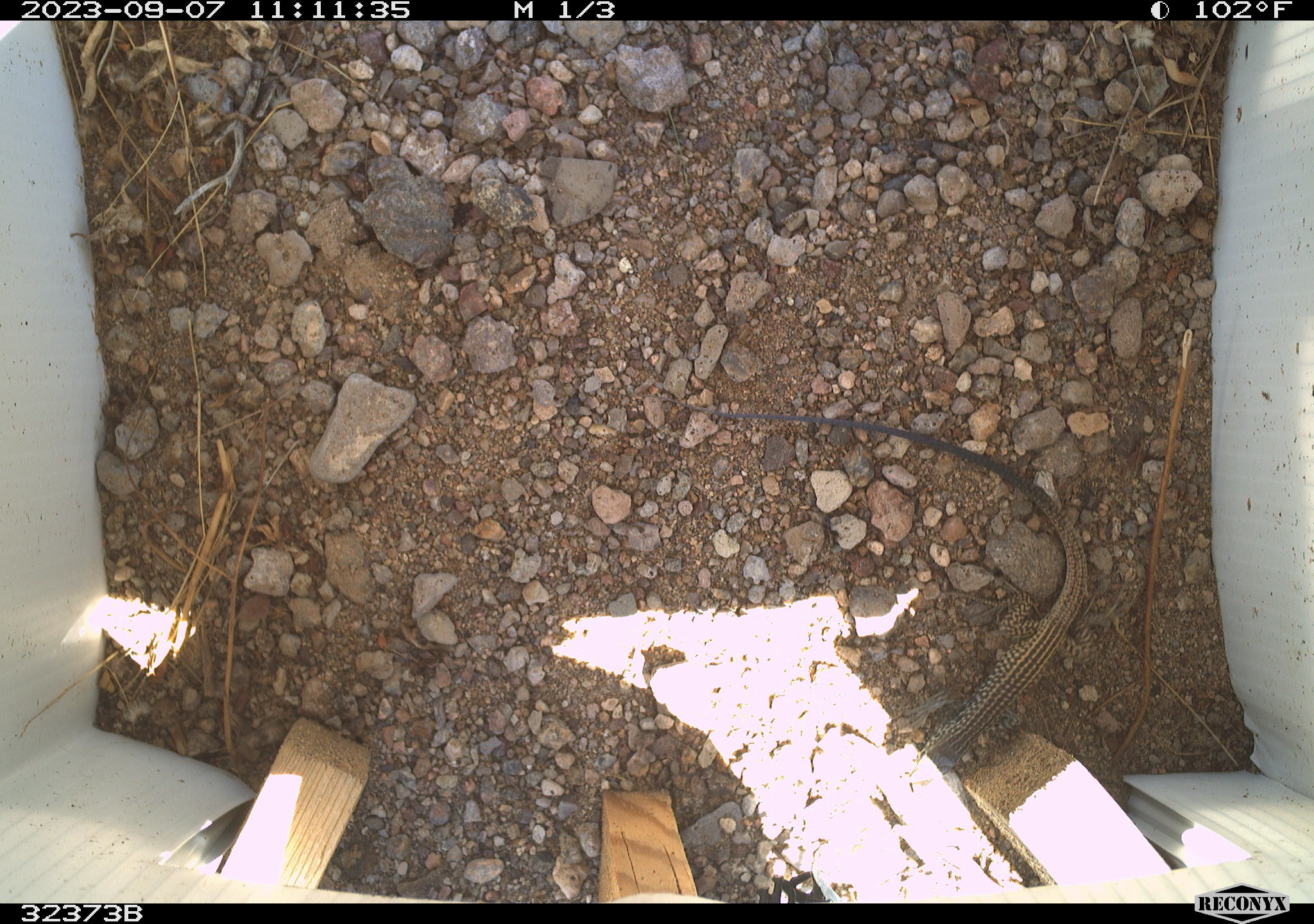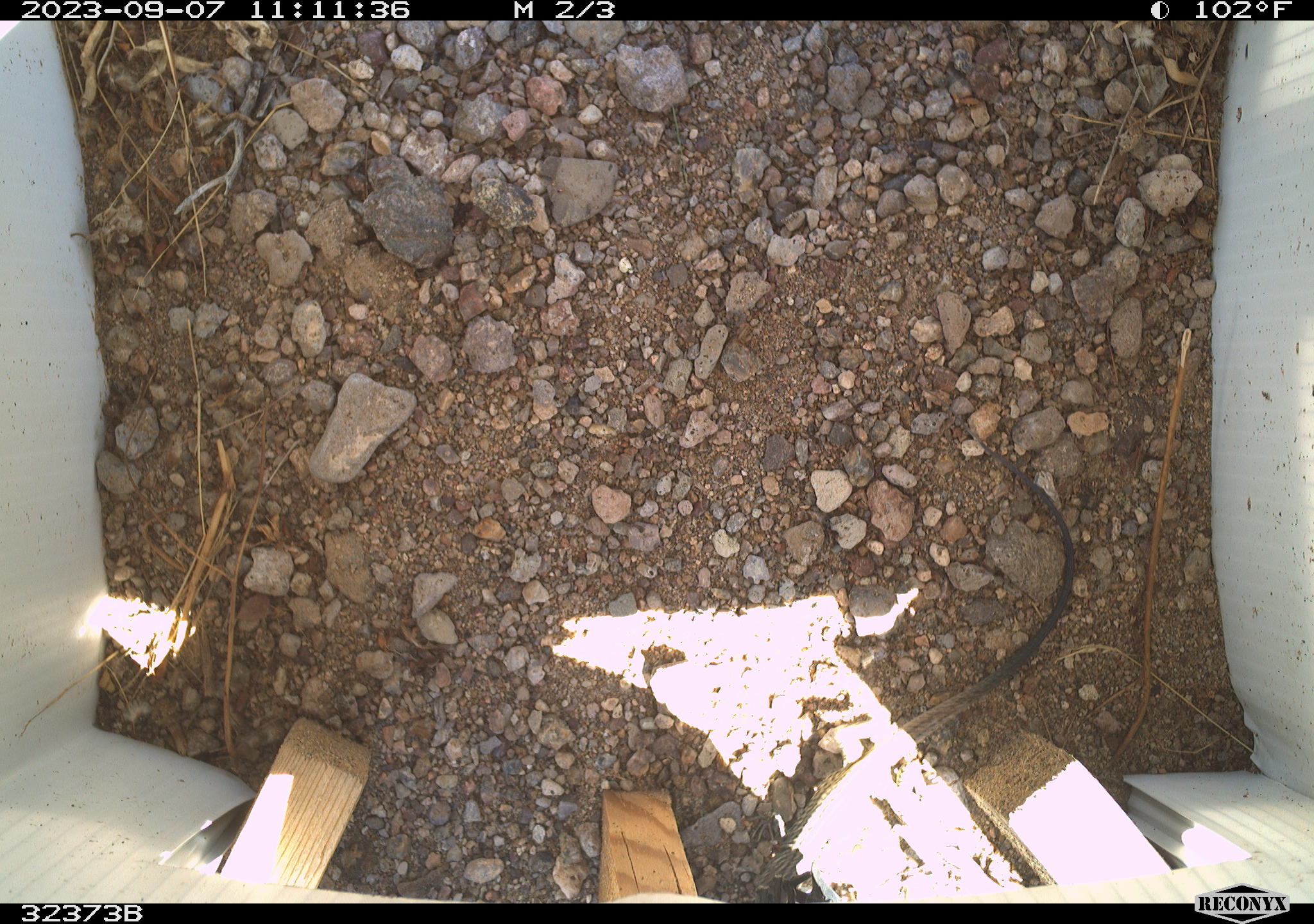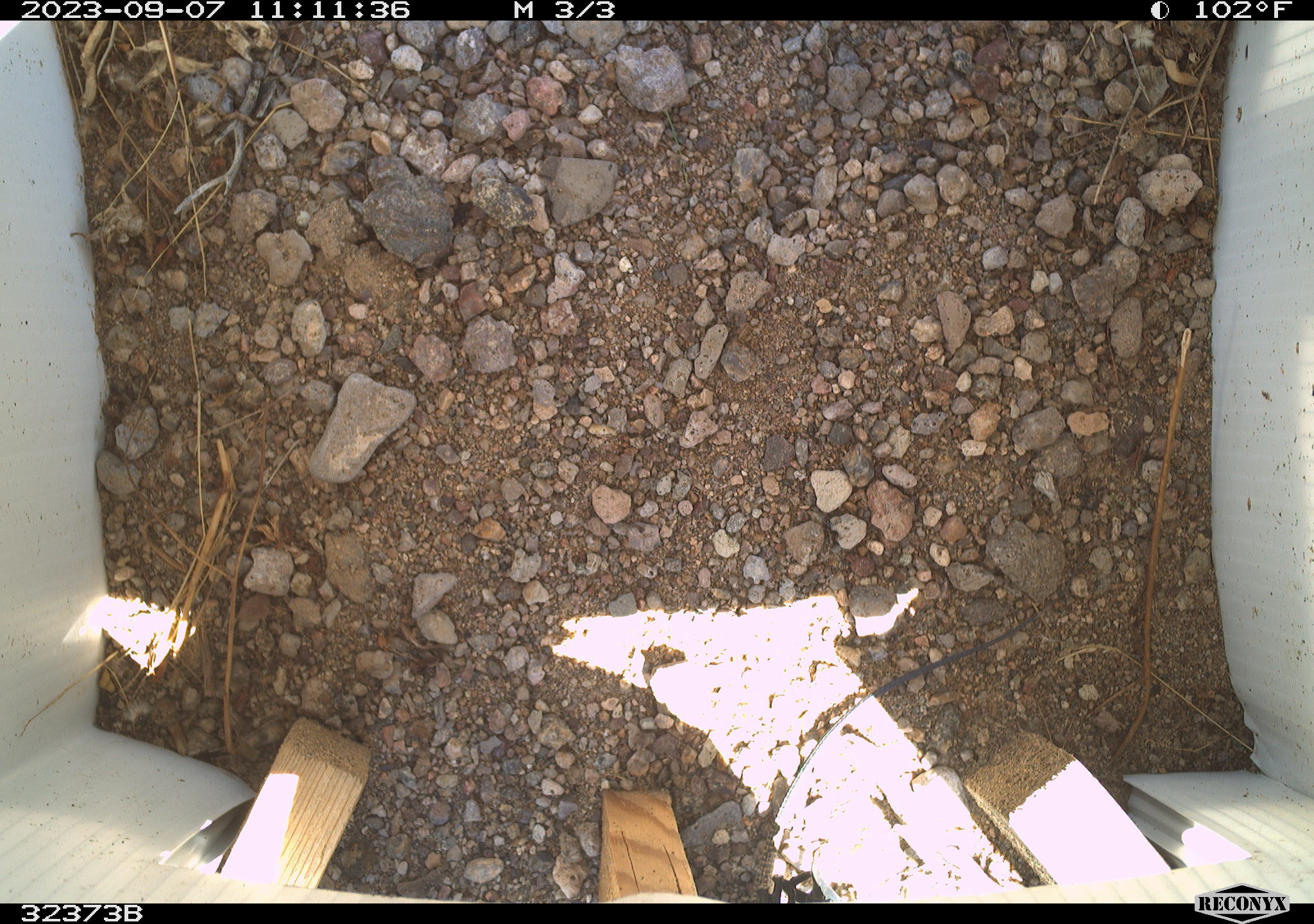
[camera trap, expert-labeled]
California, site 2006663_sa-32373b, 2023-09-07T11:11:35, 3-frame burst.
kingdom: Animalia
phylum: Chordata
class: Reptilia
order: Squamata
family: Teiidae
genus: Aspidoscelis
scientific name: Aspidoscelis tigris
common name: western whiptail